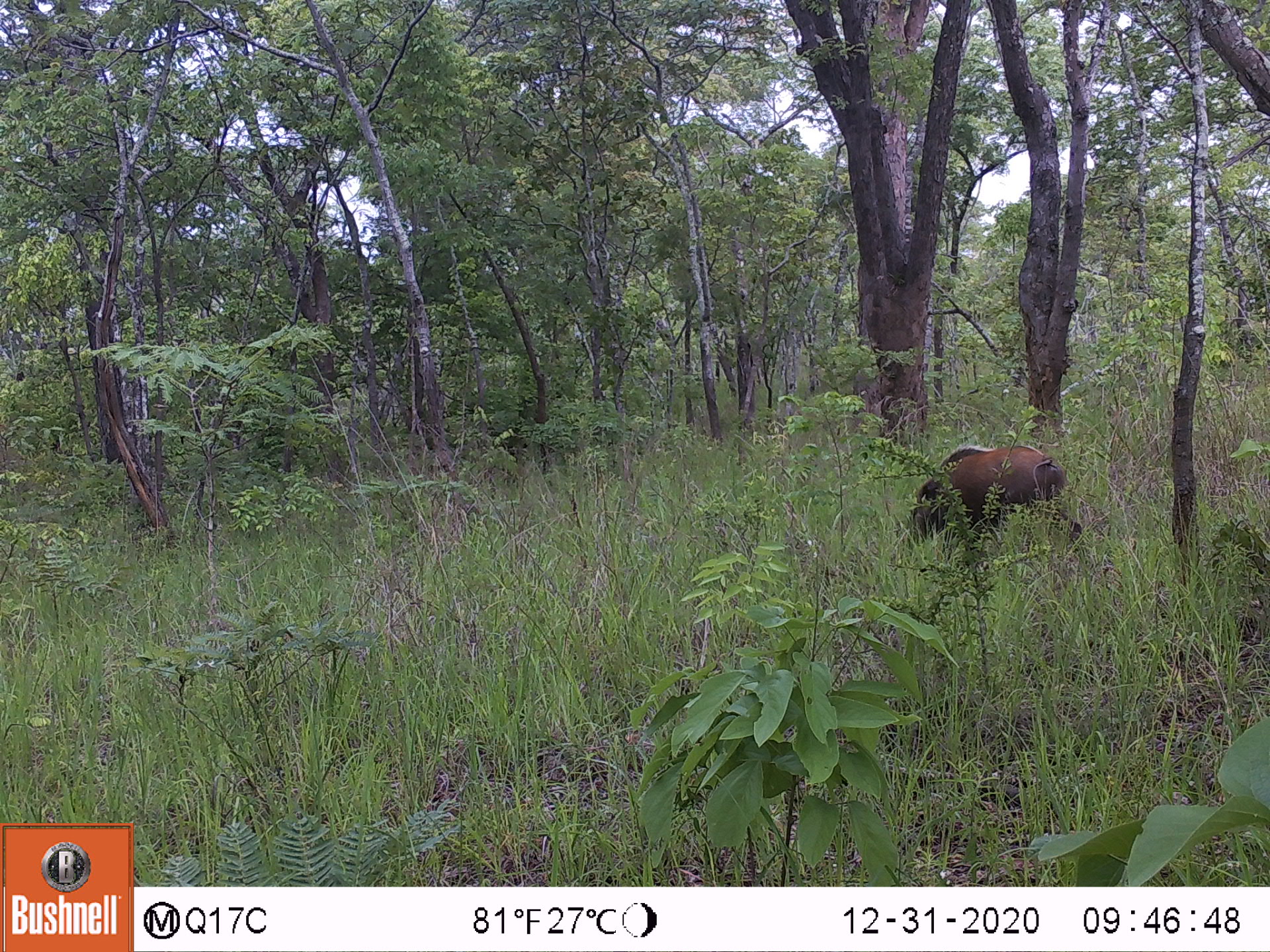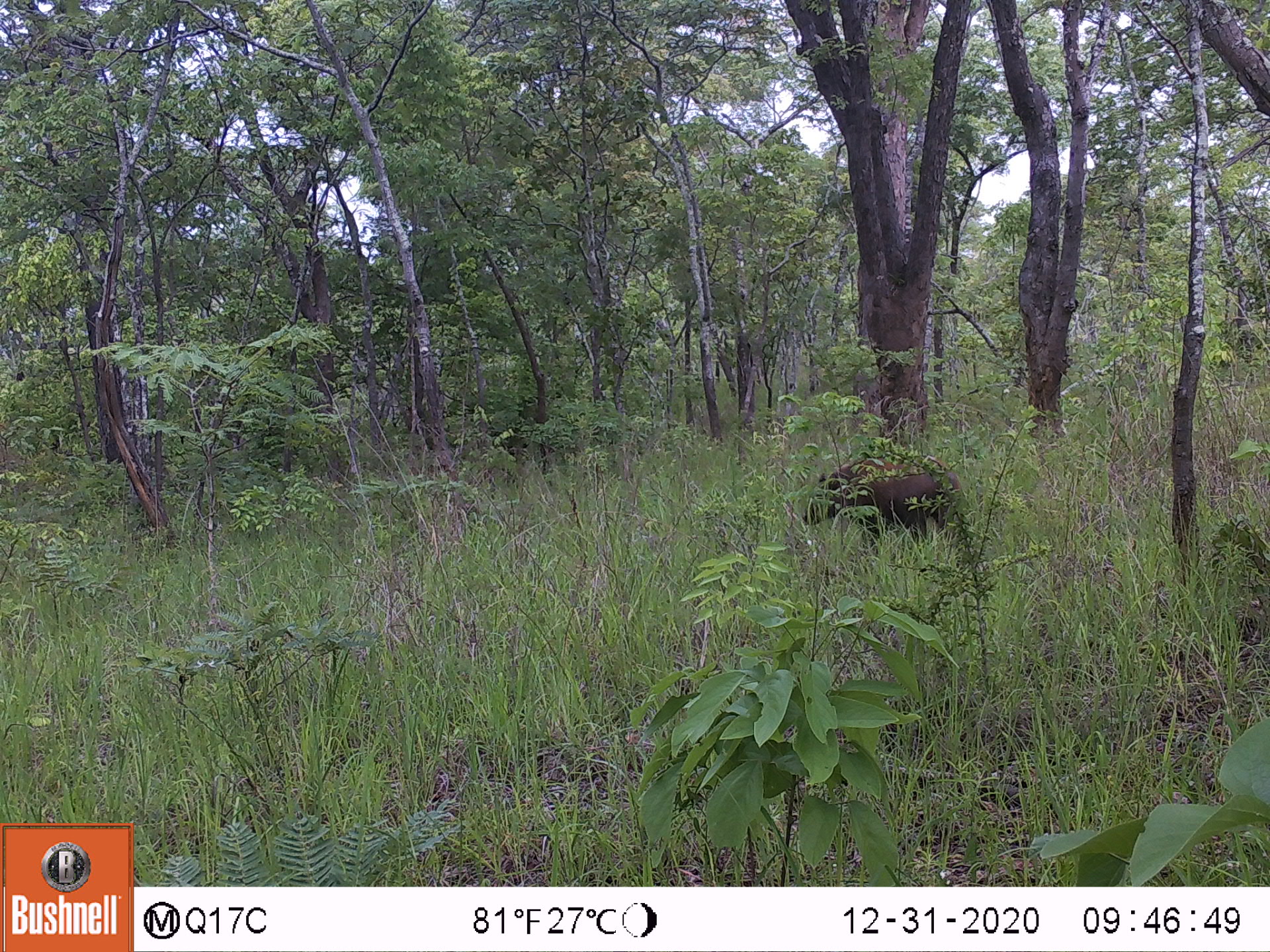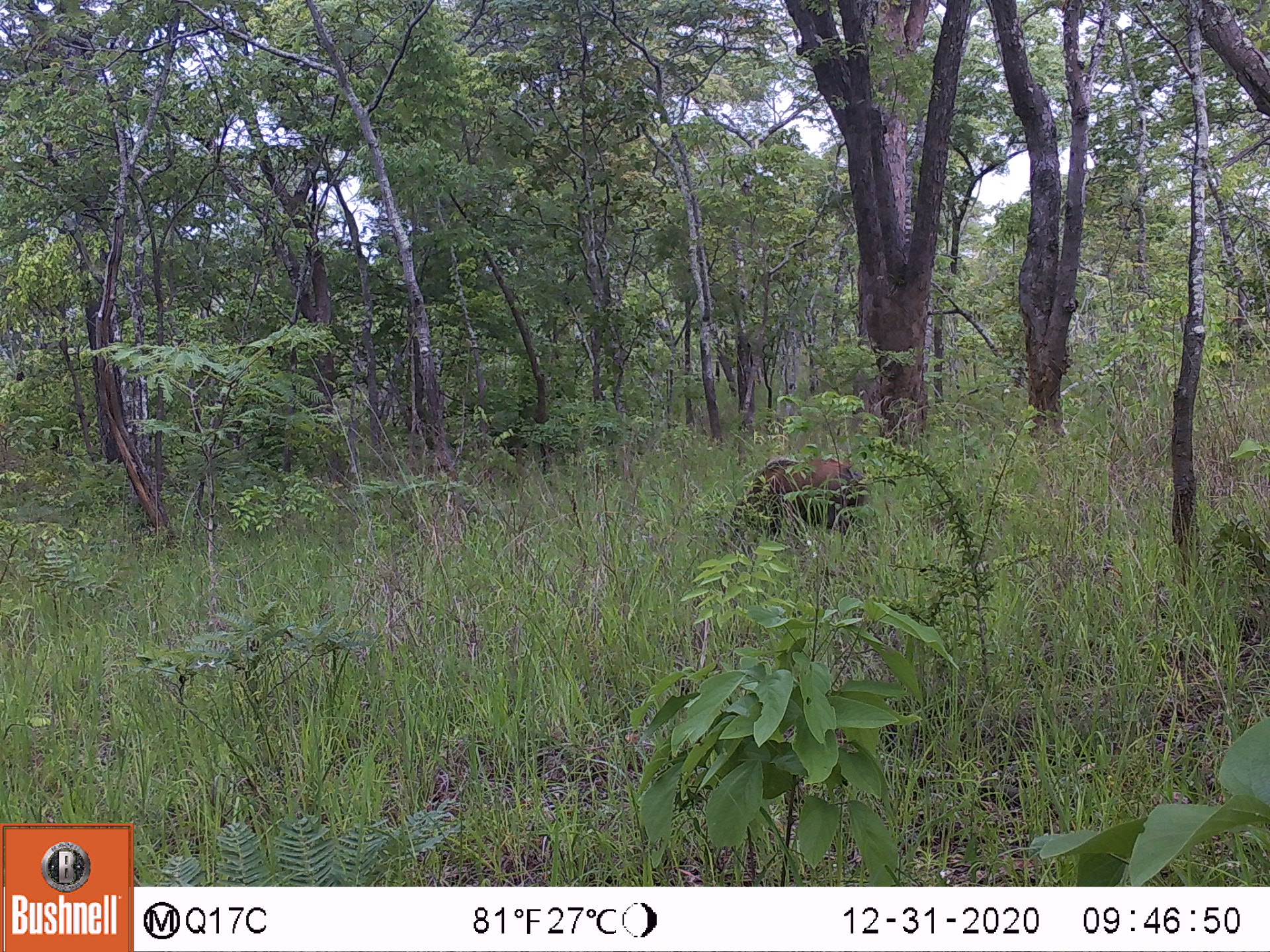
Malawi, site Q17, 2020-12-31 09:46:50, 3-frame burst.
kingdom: Animalia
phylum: Chordata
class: Mammalia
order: Artiodactyla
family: Suidae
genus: Potamochoerus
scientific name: Potamochoerus larvatus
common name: bushpig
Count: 1.